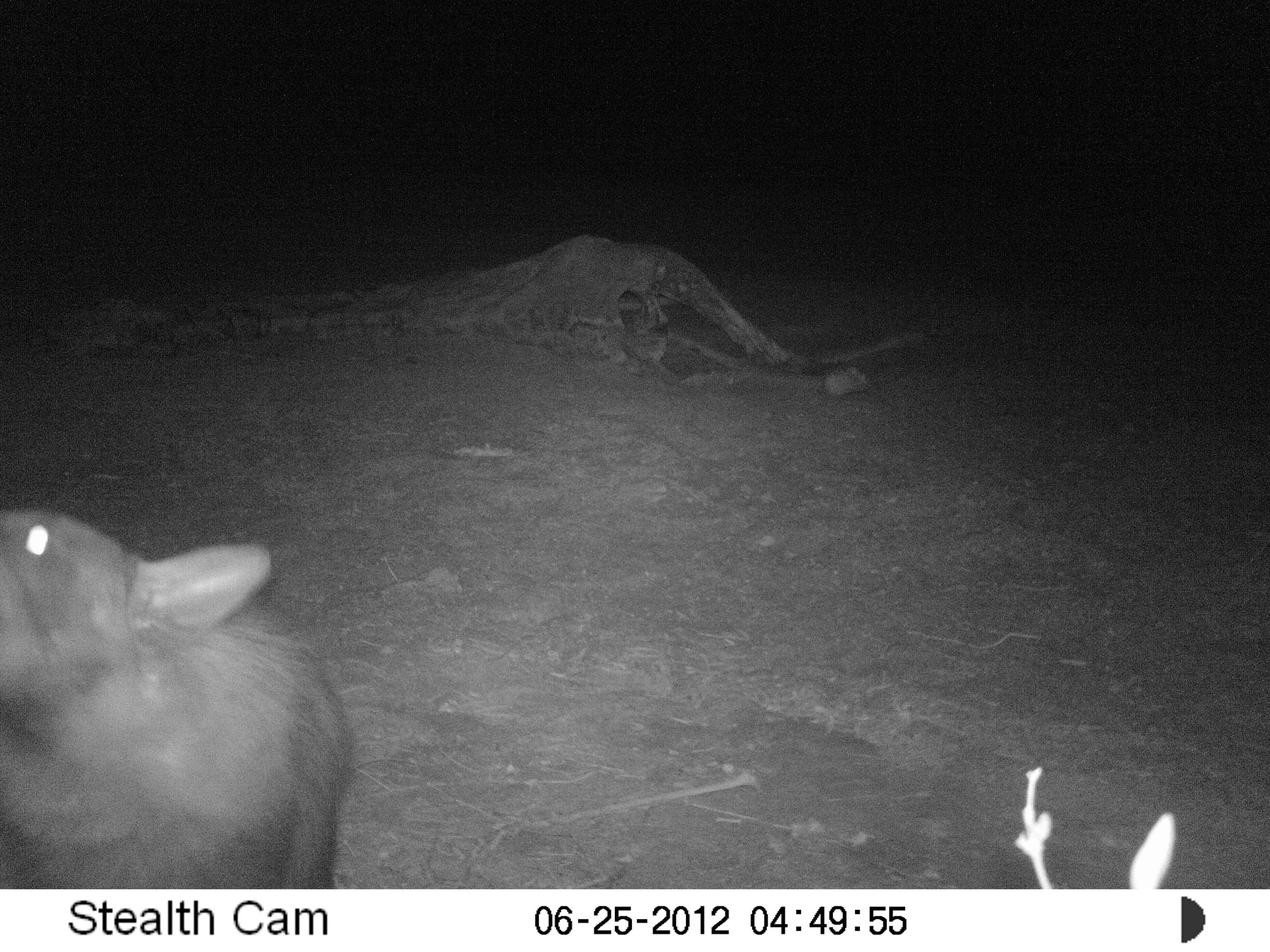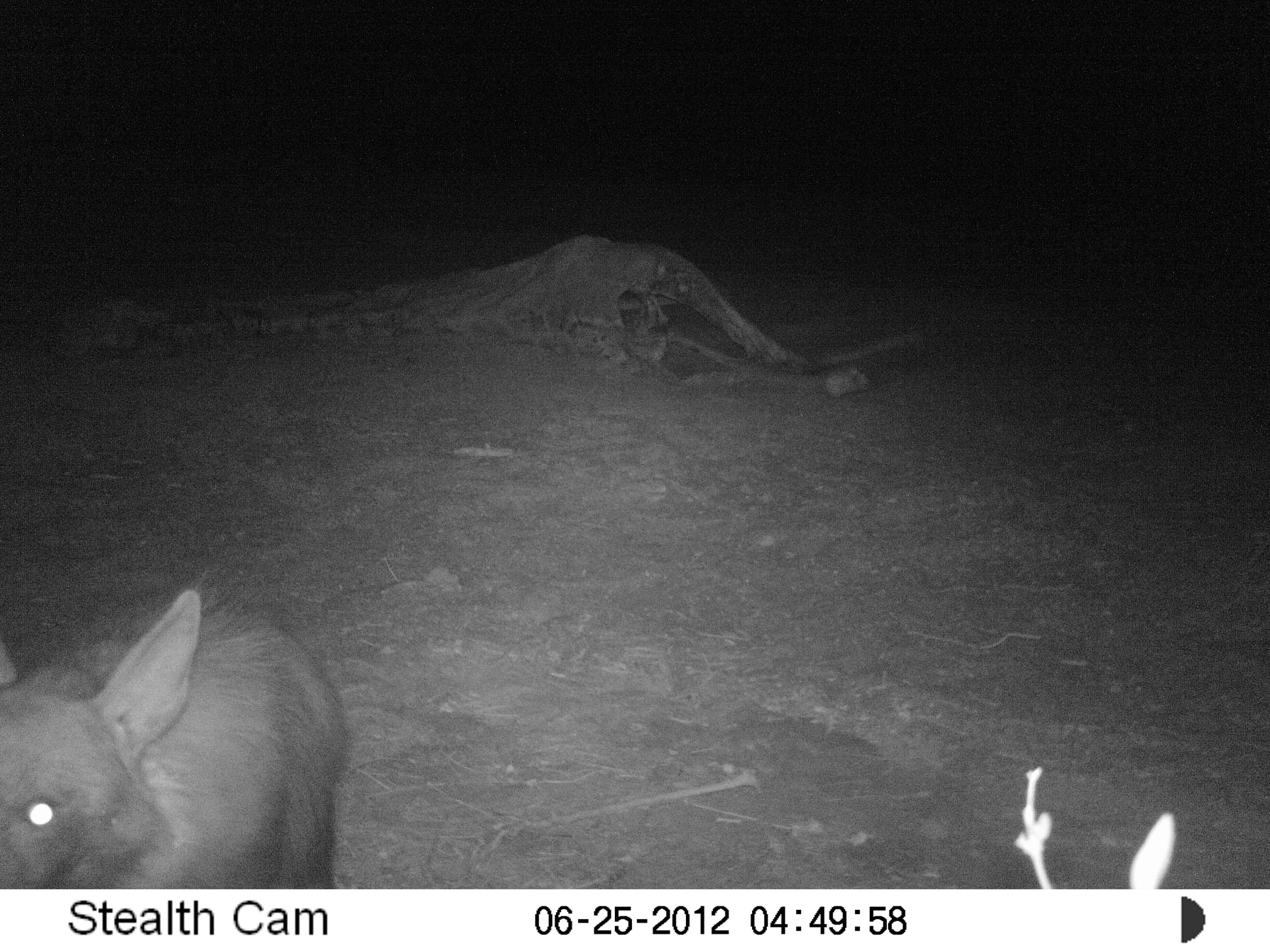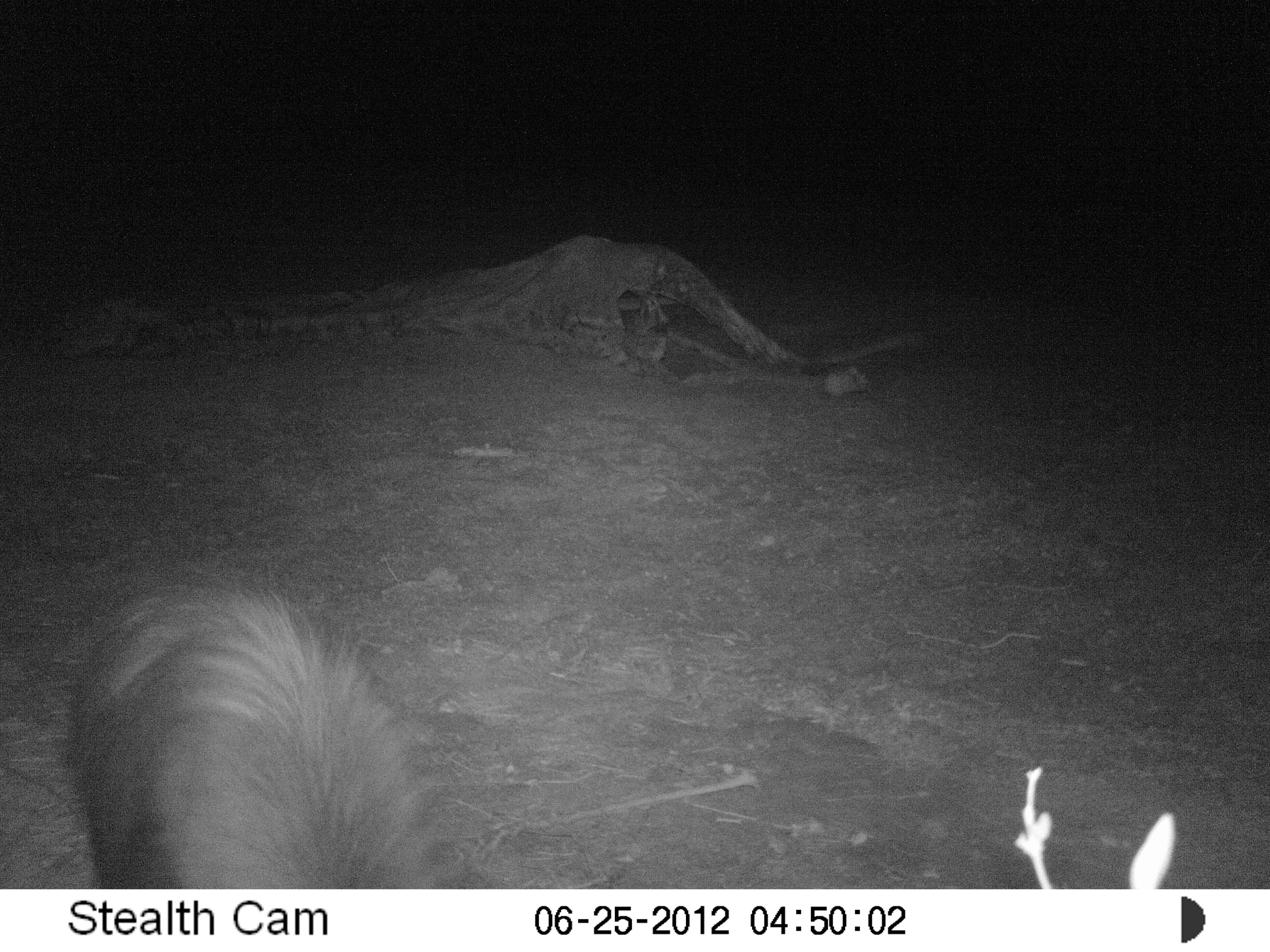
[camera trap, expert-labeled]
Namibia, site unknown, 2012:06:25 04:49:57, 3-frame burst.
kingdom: Animalia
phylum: Chordata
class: Mammalia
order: Carnivora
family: Hyaenidae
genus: Parahyaena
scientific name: Parahyaena brunnea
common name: brown hyena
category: hyaena brunnea